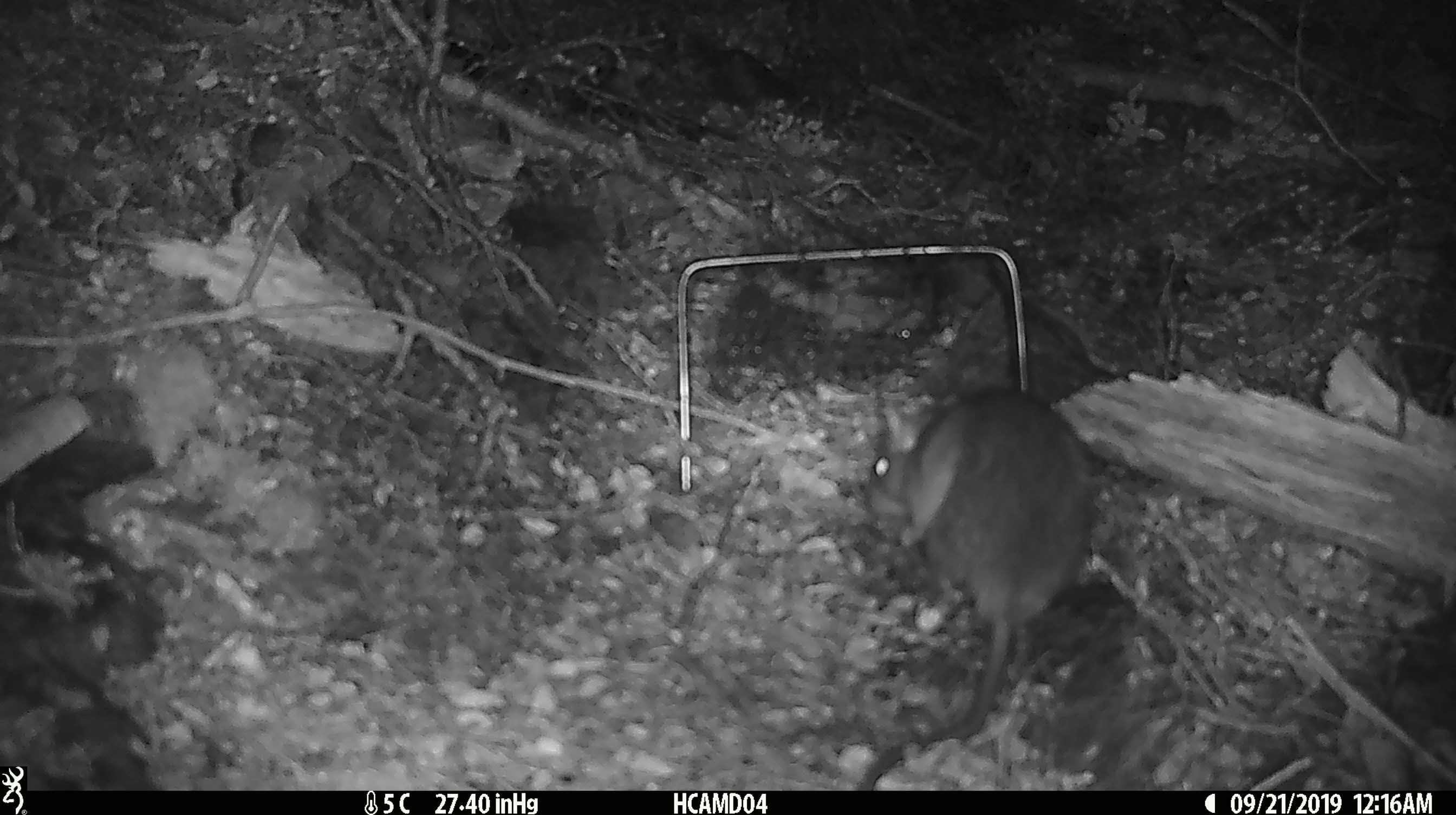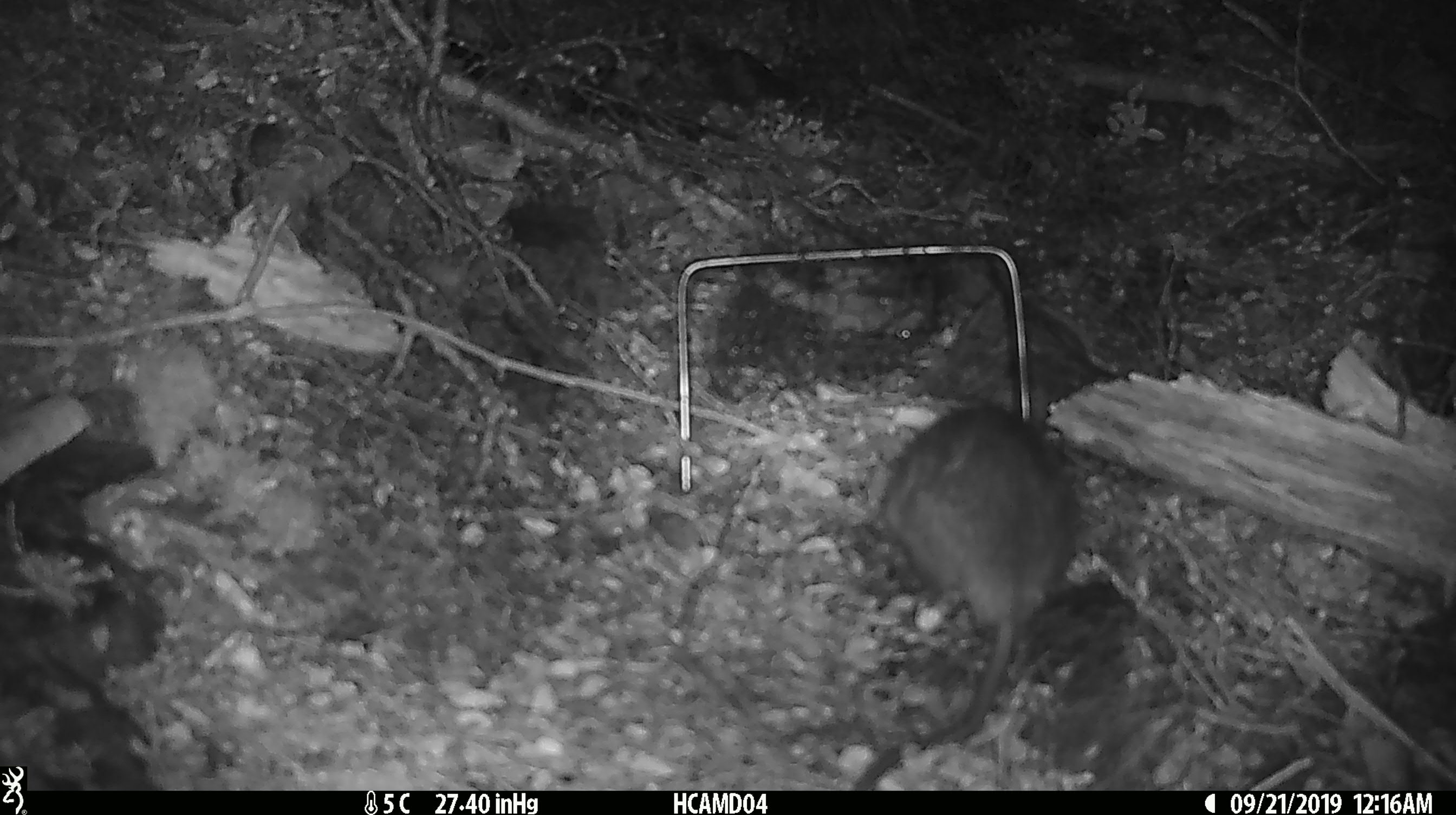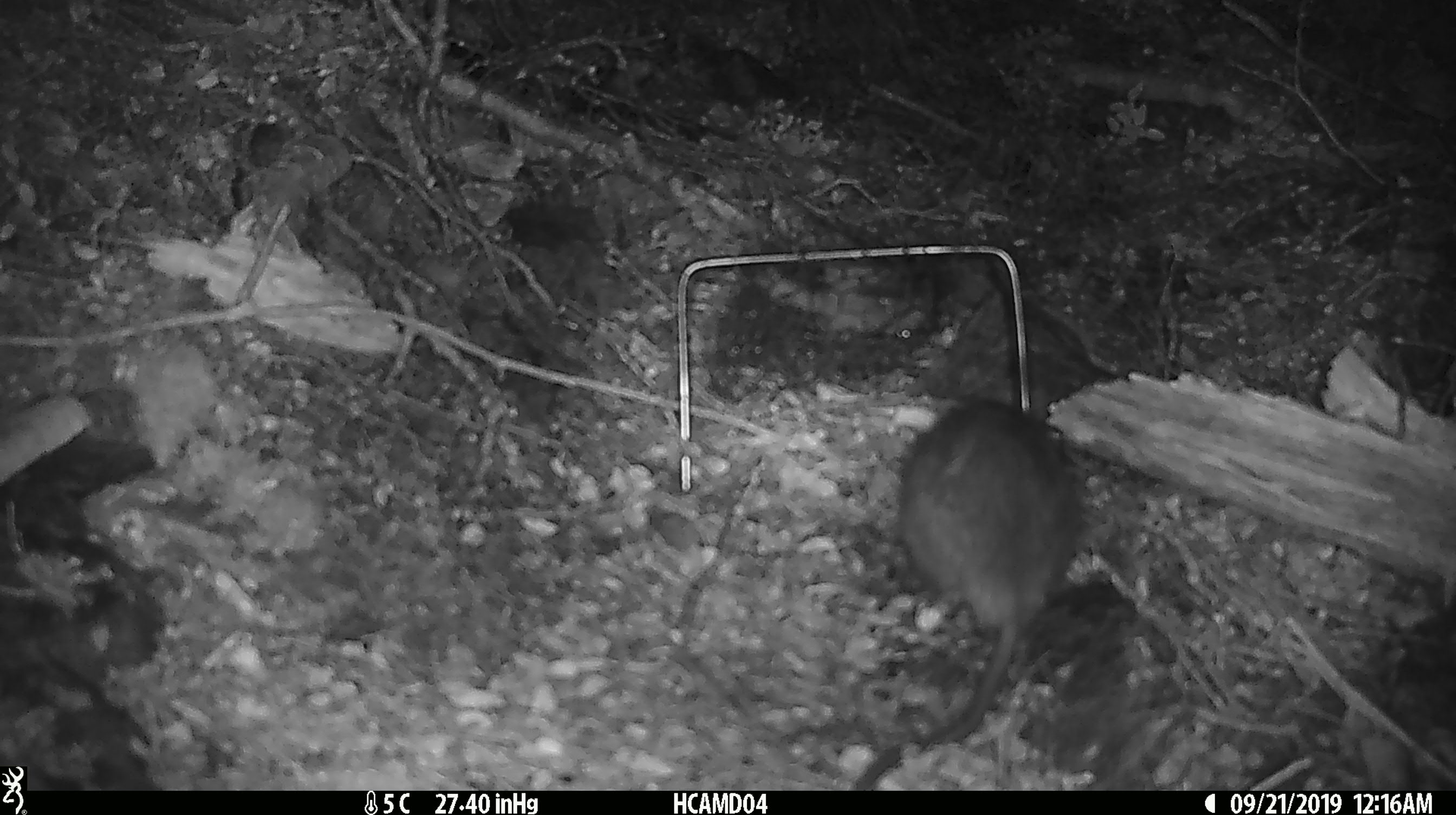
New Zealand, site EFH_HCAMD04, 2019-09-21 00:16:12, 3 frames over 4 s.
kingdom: Animalia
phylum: Chordata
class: Mammalia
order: Rodentia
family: Muridae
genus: Rattus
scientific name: Rattus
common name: rat